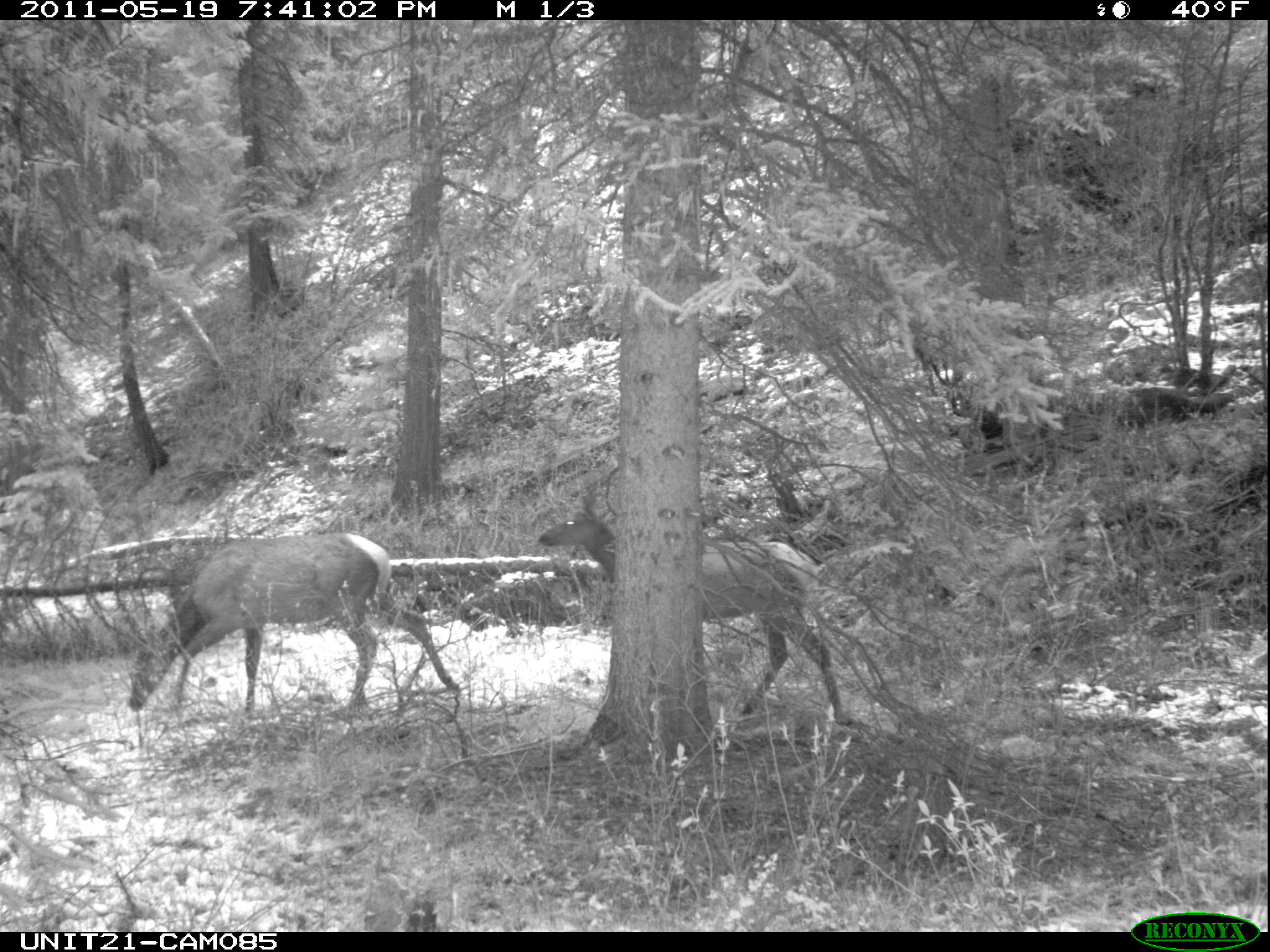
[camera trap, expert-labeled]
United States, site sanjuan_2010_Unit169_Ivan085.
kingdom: Animalia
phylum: Chordata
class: Mammalia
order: Artiodactyla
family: Cervidae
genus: Cervus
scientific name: Cervus elaphus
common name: red deer